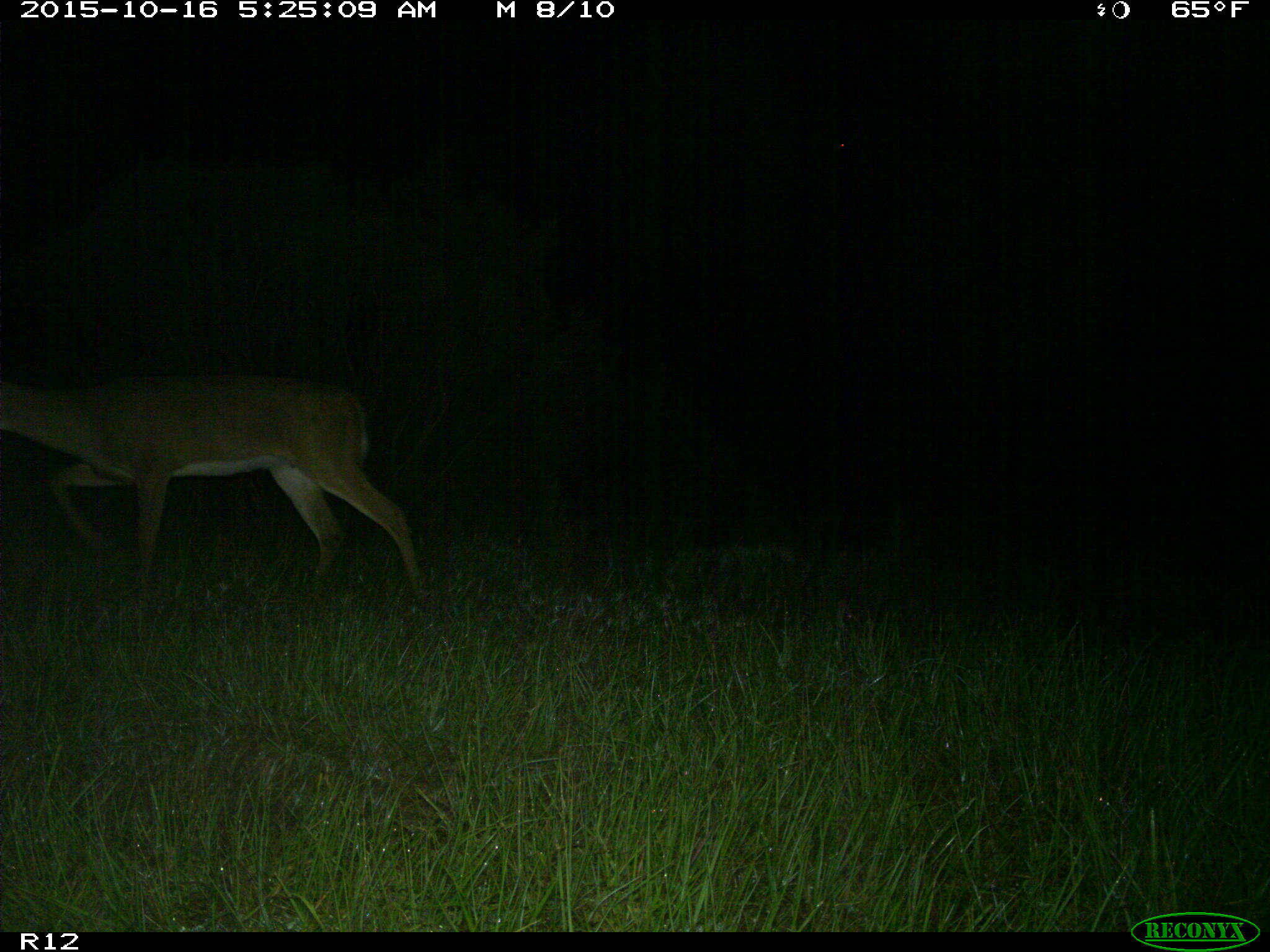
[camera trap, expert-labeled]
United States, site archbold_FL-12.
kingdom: Animalia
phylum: Chordata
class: Mammalia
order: Artiodactyla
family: Cervidae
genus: Odocoileus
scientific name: Odocoileus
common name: deer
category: unidentified deer